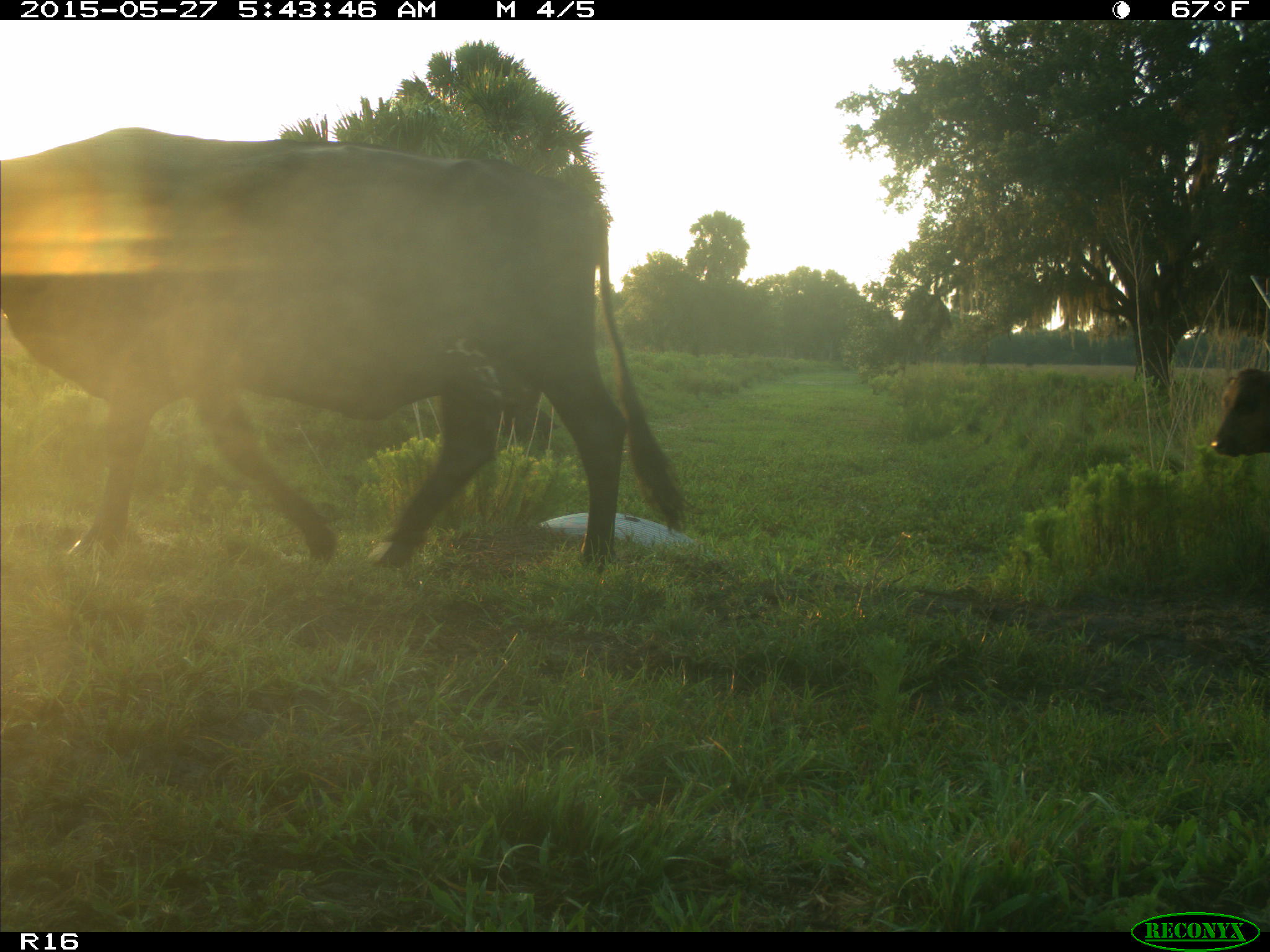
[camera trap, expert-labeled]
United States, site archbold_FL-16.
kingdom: Animalia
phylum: Chordata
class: Mammalia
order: Artiodactyla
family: Bovidae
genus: Bos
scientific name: Bos taurus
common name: domestic cow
Bos taurus (domestic cow).